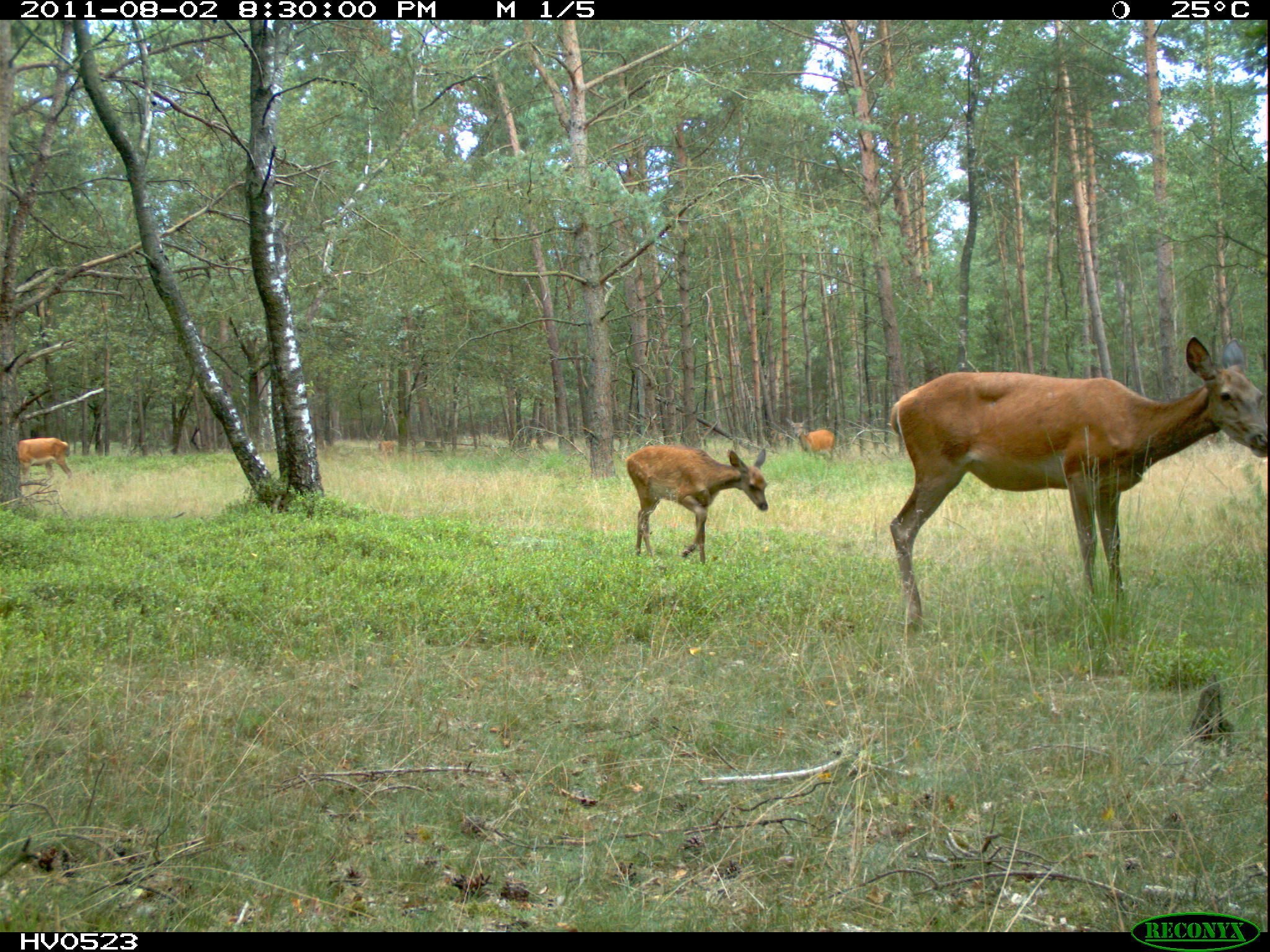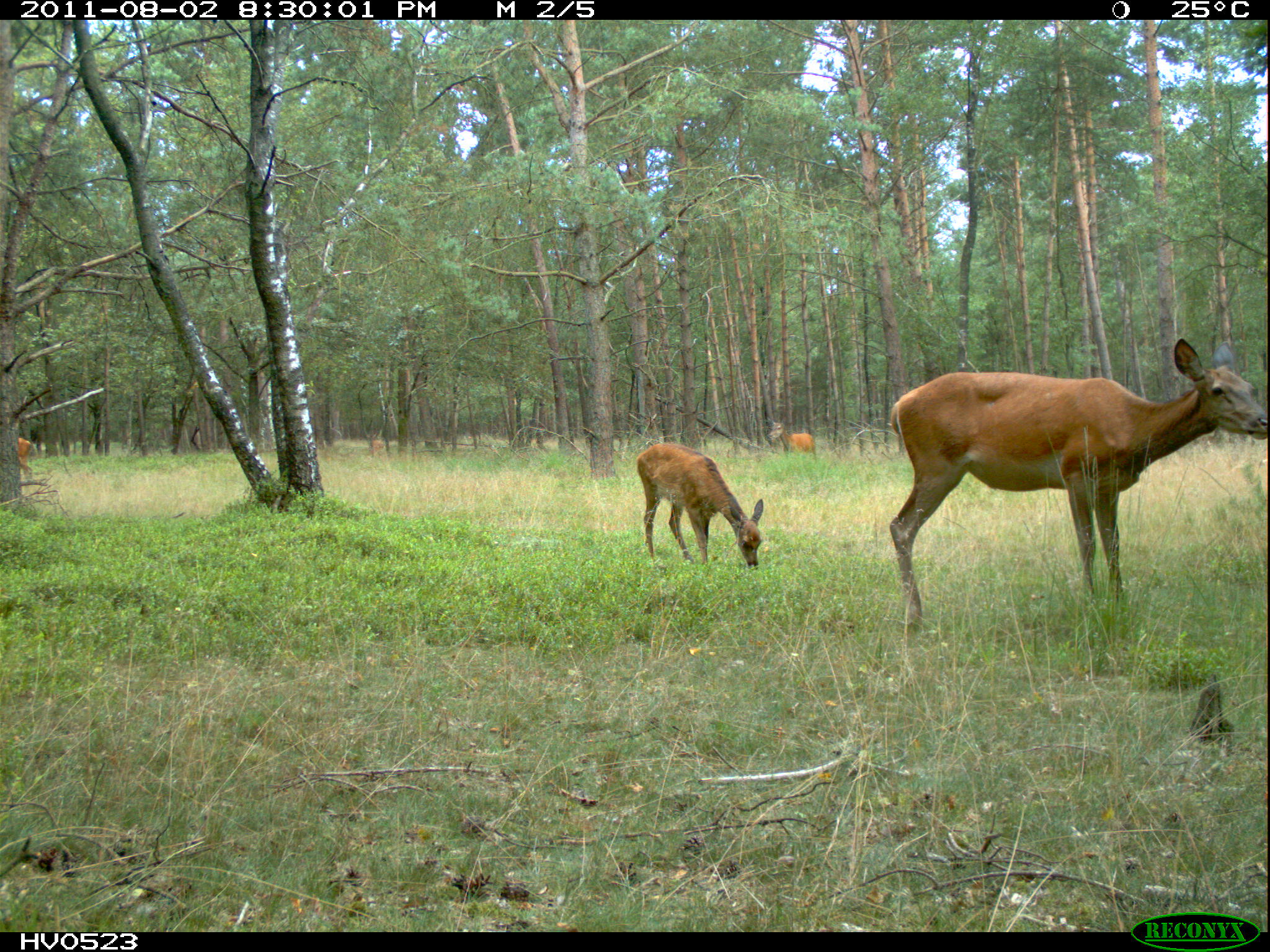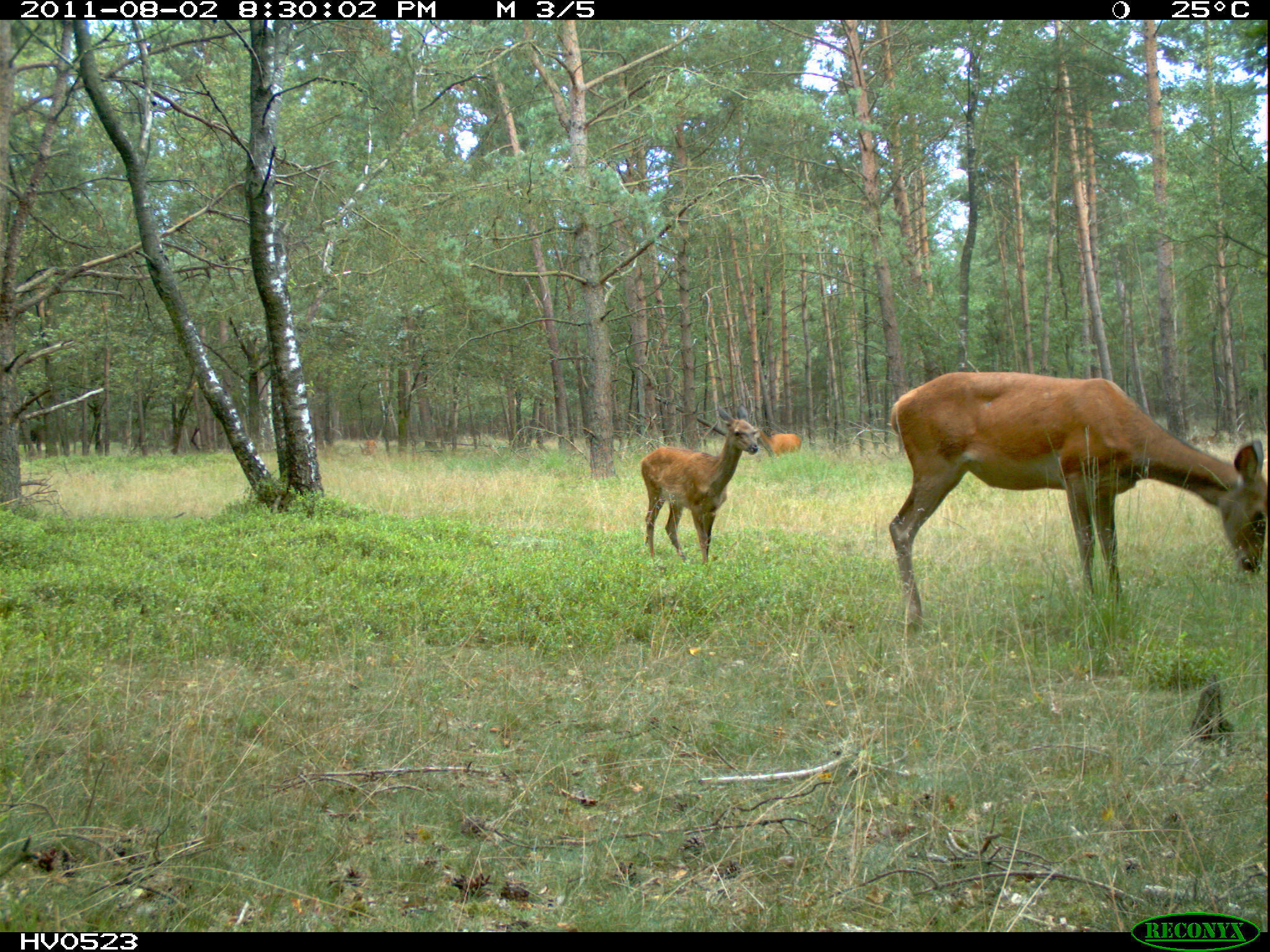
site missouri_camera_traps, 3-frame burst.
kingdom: Animalia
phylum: Chordata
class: Mammalia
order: Artiodactyla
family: Cervidae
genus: Cervus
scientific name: Cervus elaphus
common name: red deer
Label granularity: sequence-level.